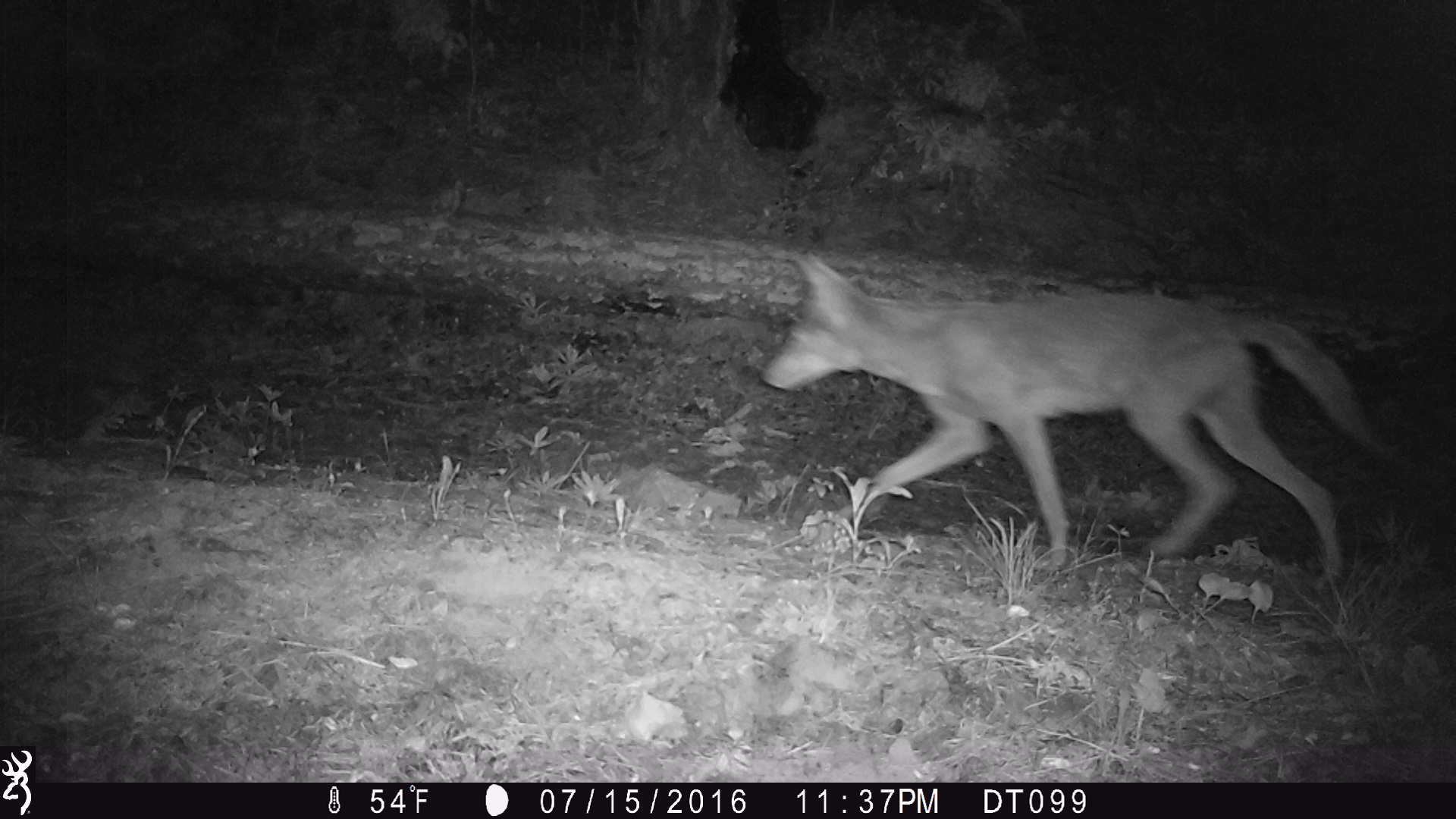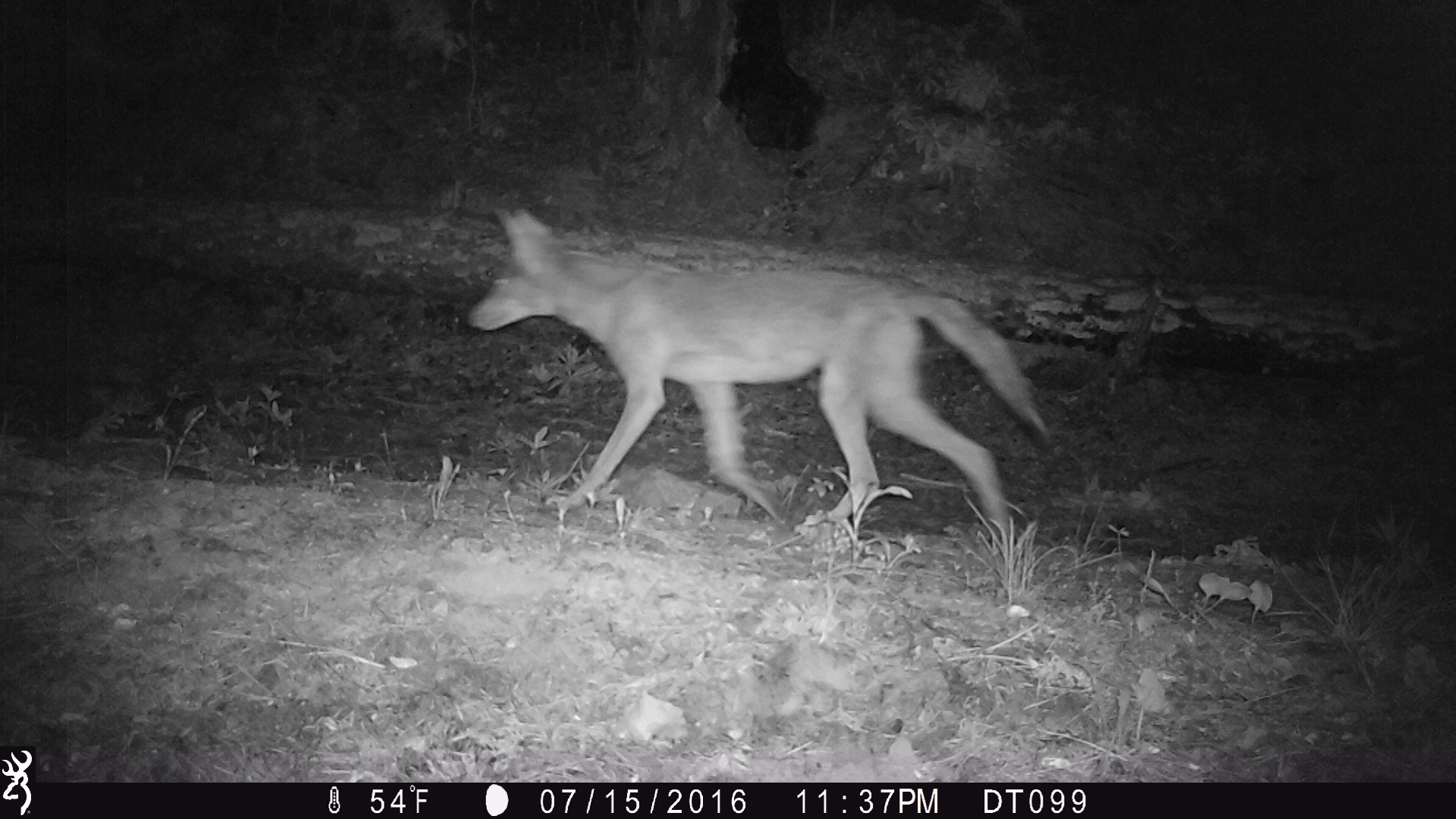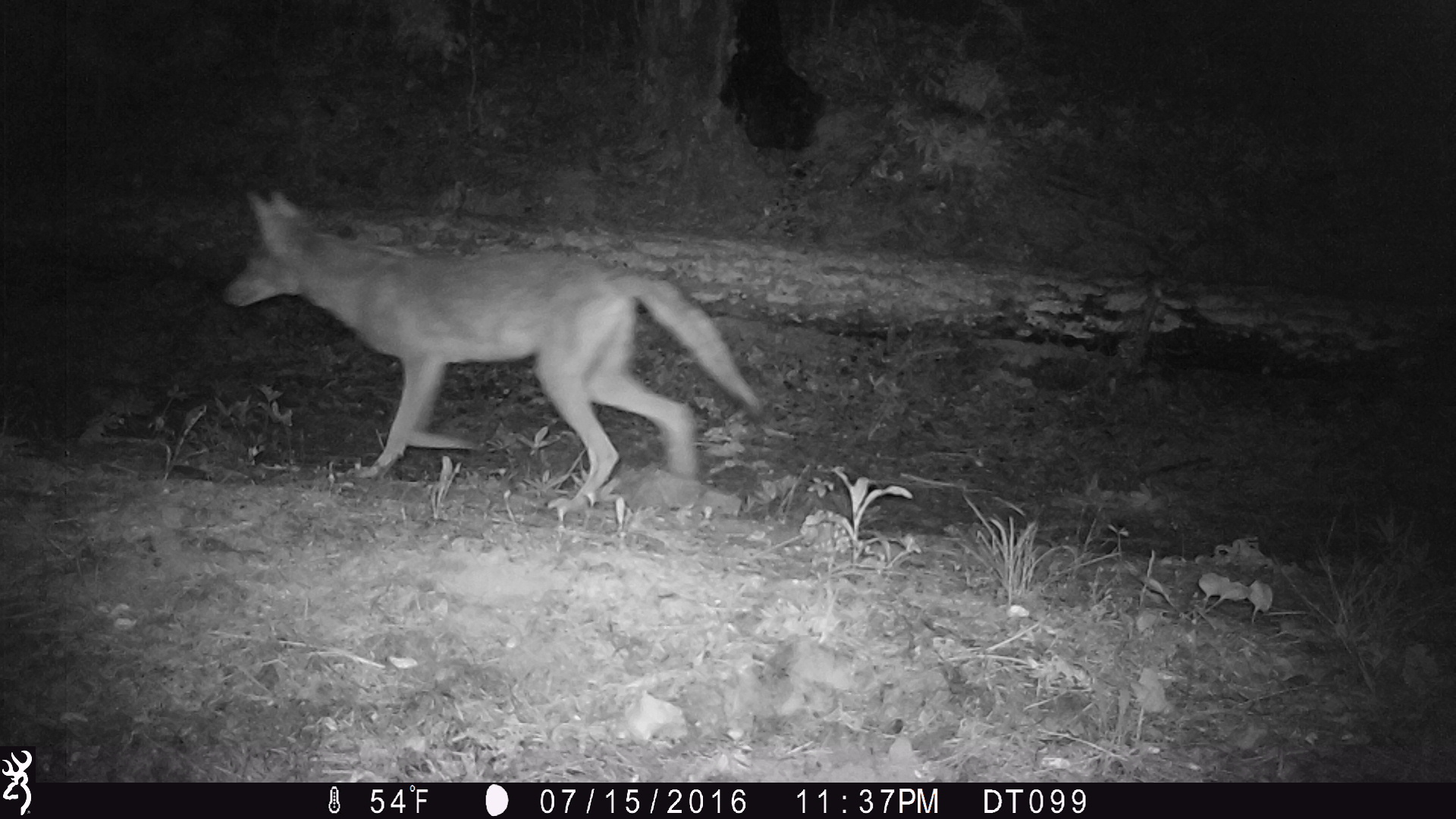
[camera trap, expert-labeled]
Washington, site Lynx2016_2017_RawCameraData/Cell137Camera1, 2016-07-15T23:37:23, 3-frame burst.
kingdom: Animalia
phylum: Chordata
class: Mammalia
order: Carnivora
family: Canidae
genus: Canis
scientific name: Canis latrans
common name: coyote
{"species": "Canis latrans (coyote)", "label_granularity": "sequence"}